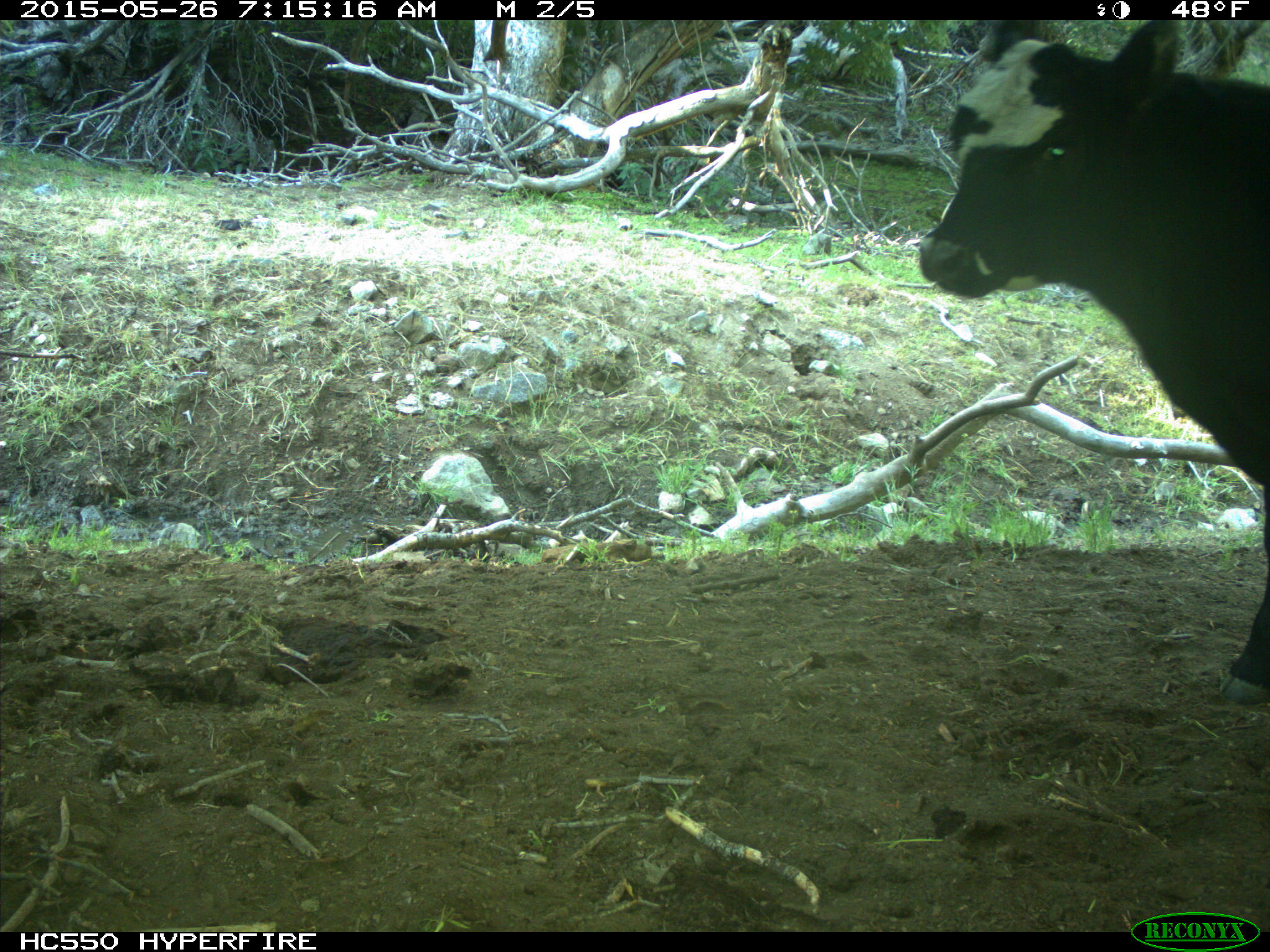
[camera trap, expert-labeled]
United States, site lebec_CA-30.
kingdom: Animalia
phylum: Chordata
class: Mammalia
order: Artiodactyla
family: Bovidae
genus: Bos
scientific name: Bos taurus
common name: domestic cow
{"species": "Bos taurus (domestic cow)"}